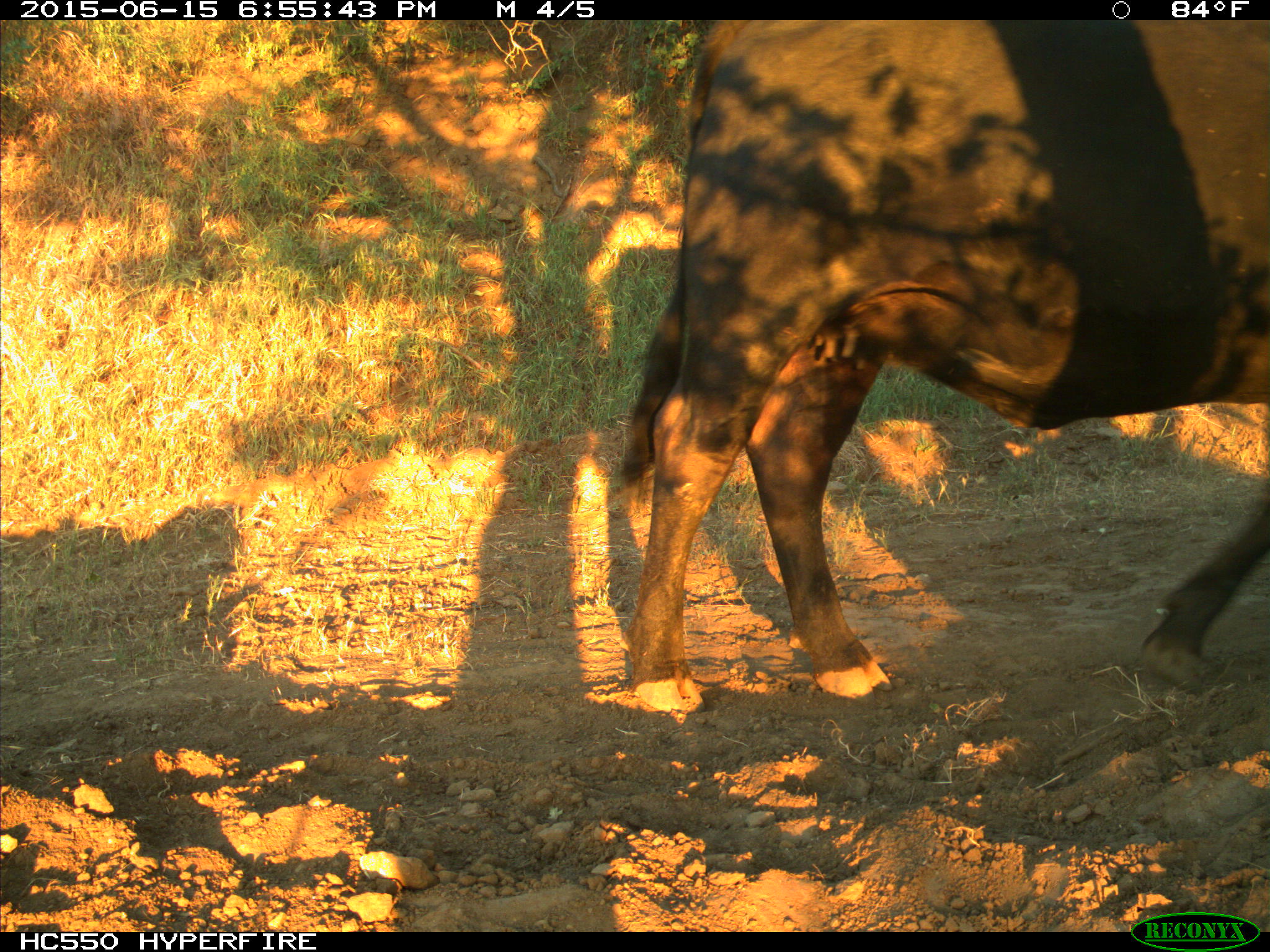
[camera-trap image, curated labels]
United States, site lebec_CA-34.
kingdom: Animalia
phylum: Chordata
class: Mammalia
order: Artiodactyla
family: Bovidae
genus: Bos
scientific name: Bos taurus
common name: domestic cow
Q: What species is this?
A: Bos taurus (domestic cow).